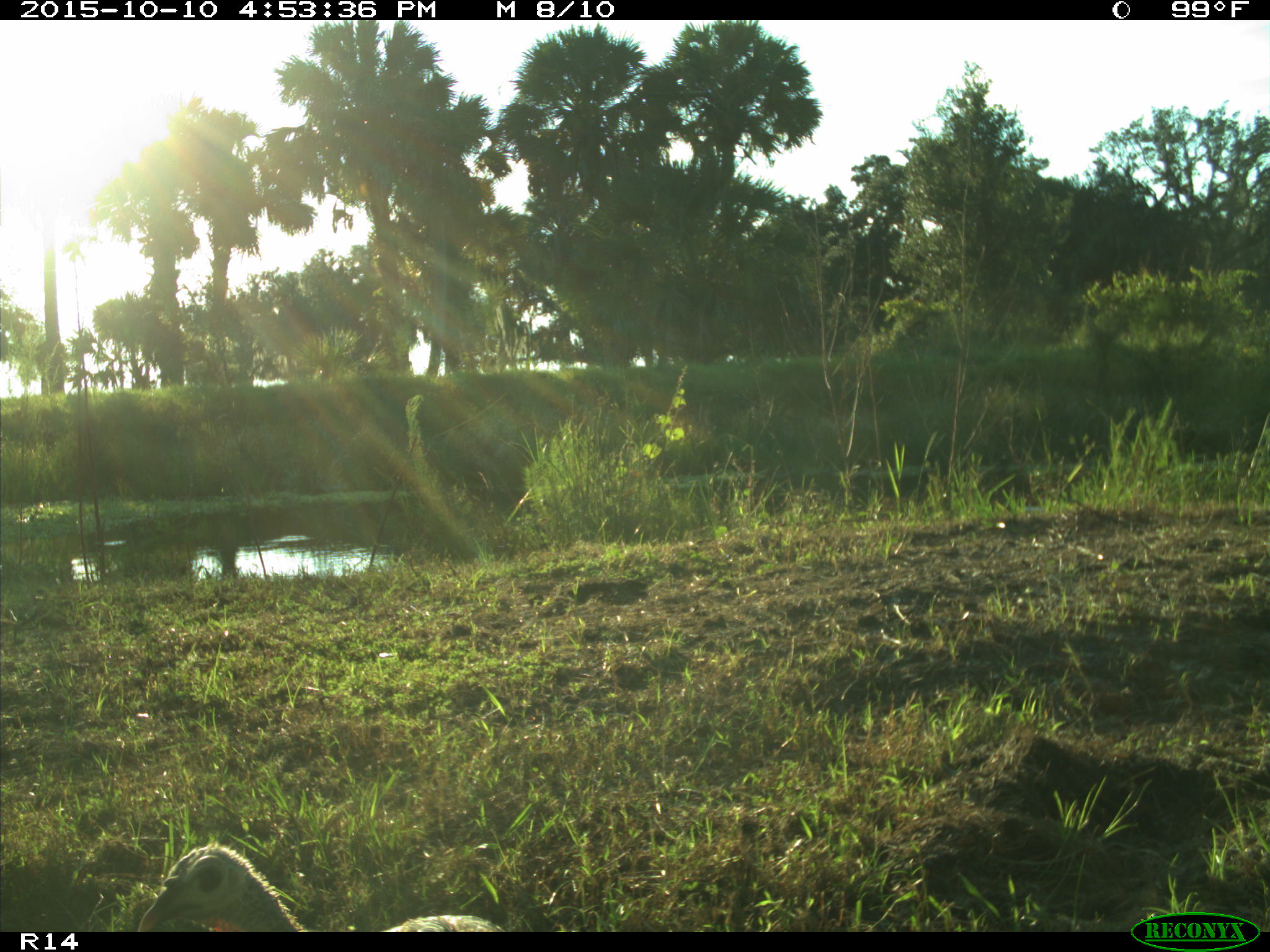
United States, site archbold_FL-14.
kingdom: Animalia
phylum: Chordata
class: Aves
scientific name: Aves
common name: birds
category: unidentified bird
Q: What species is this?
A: Unidentified bird (birds) (Aves).